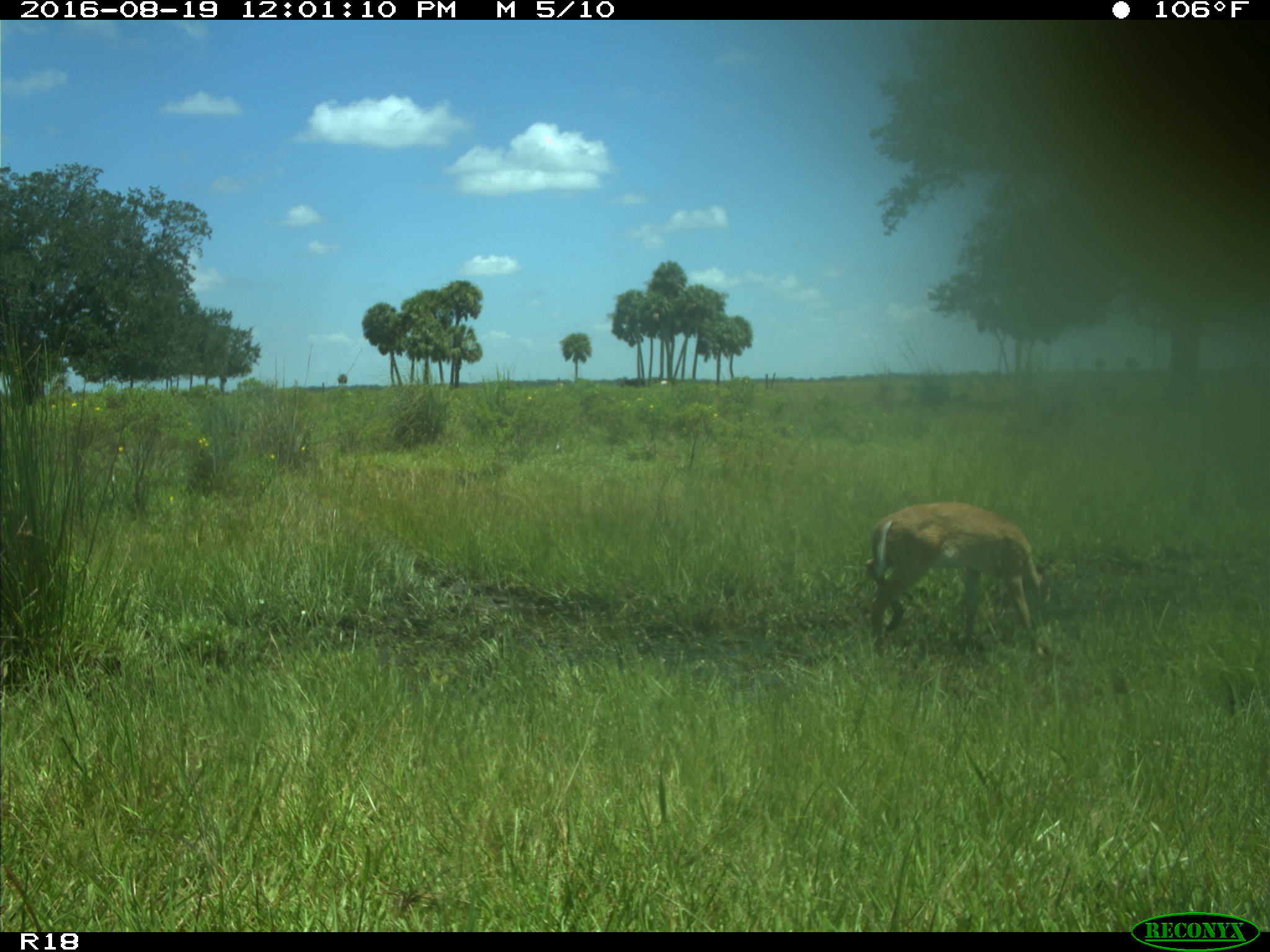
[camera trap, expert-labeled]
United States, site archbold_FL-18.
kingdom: Animalia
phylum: Chordata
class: Mammalia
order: Artiodactyla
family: Cervidae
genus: Odocoileus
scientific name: Odocoileus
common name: deer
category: unidentified deer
Unidentified deer (deer) (Odocoileus).